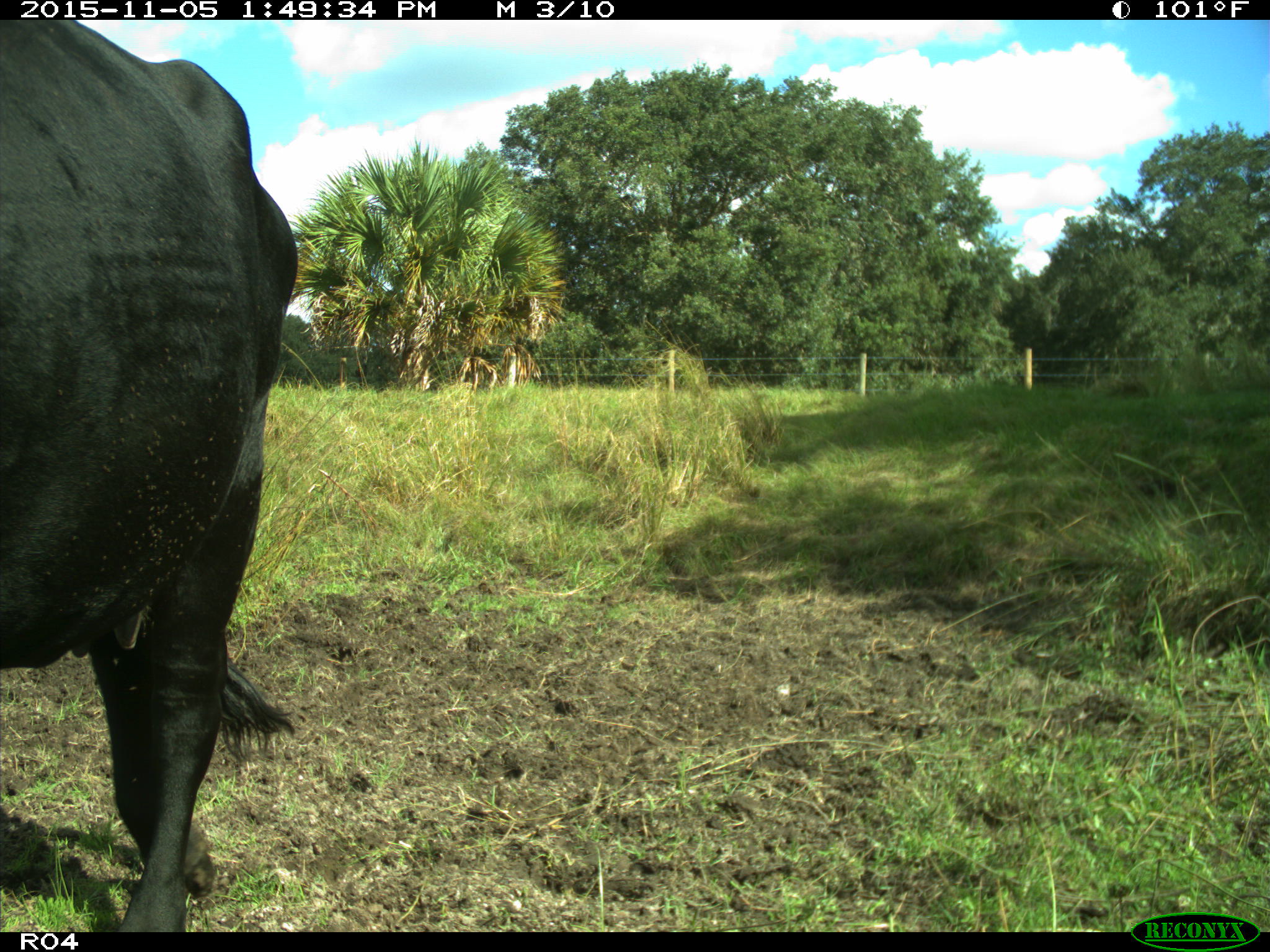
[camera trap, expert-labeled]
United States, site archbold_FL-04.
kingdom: Animalia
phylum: Chordata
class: Mammalia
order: Artiodactyla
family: Bovidae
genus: Bos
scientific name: Bos taurus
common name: domestic cow